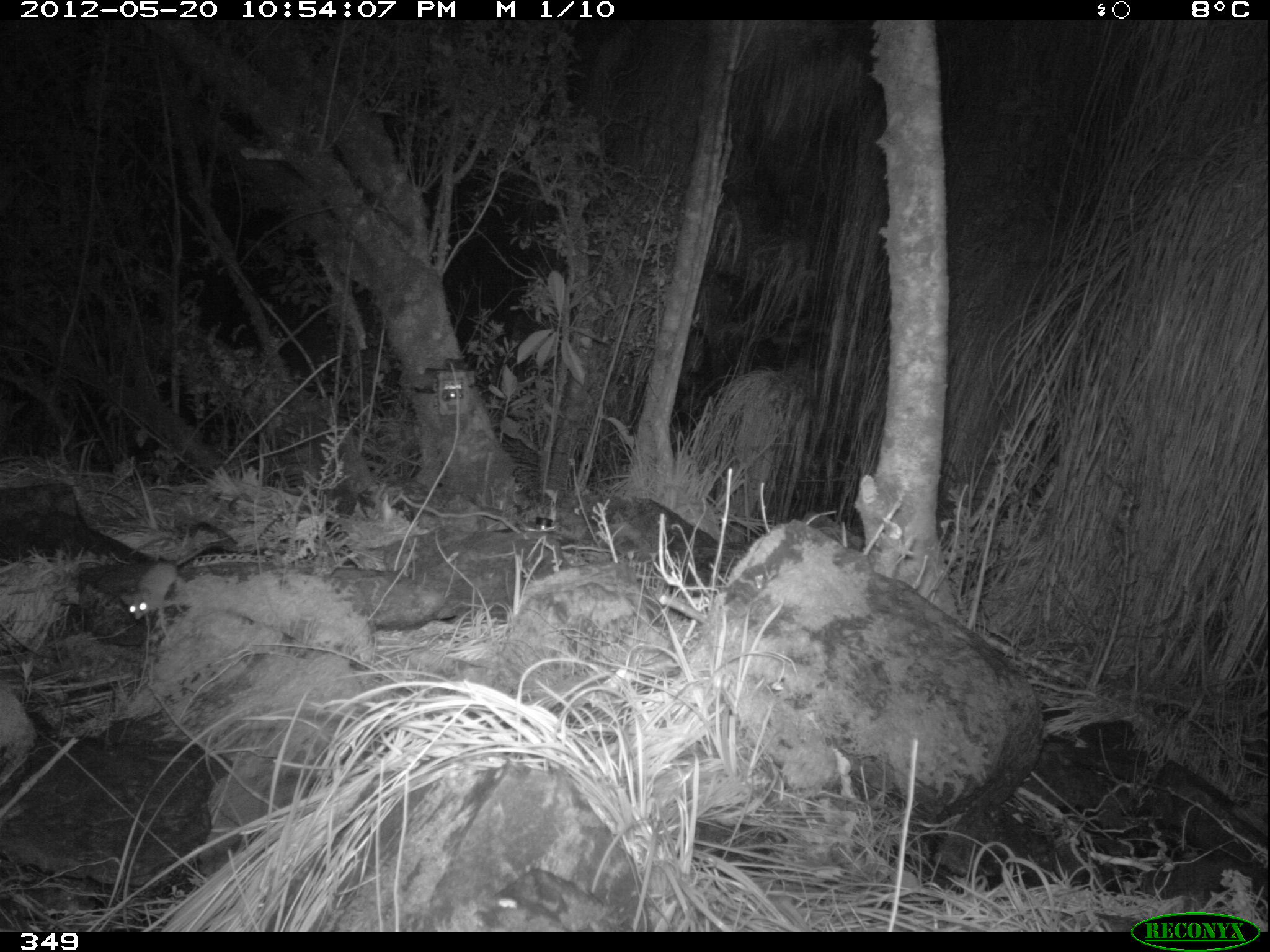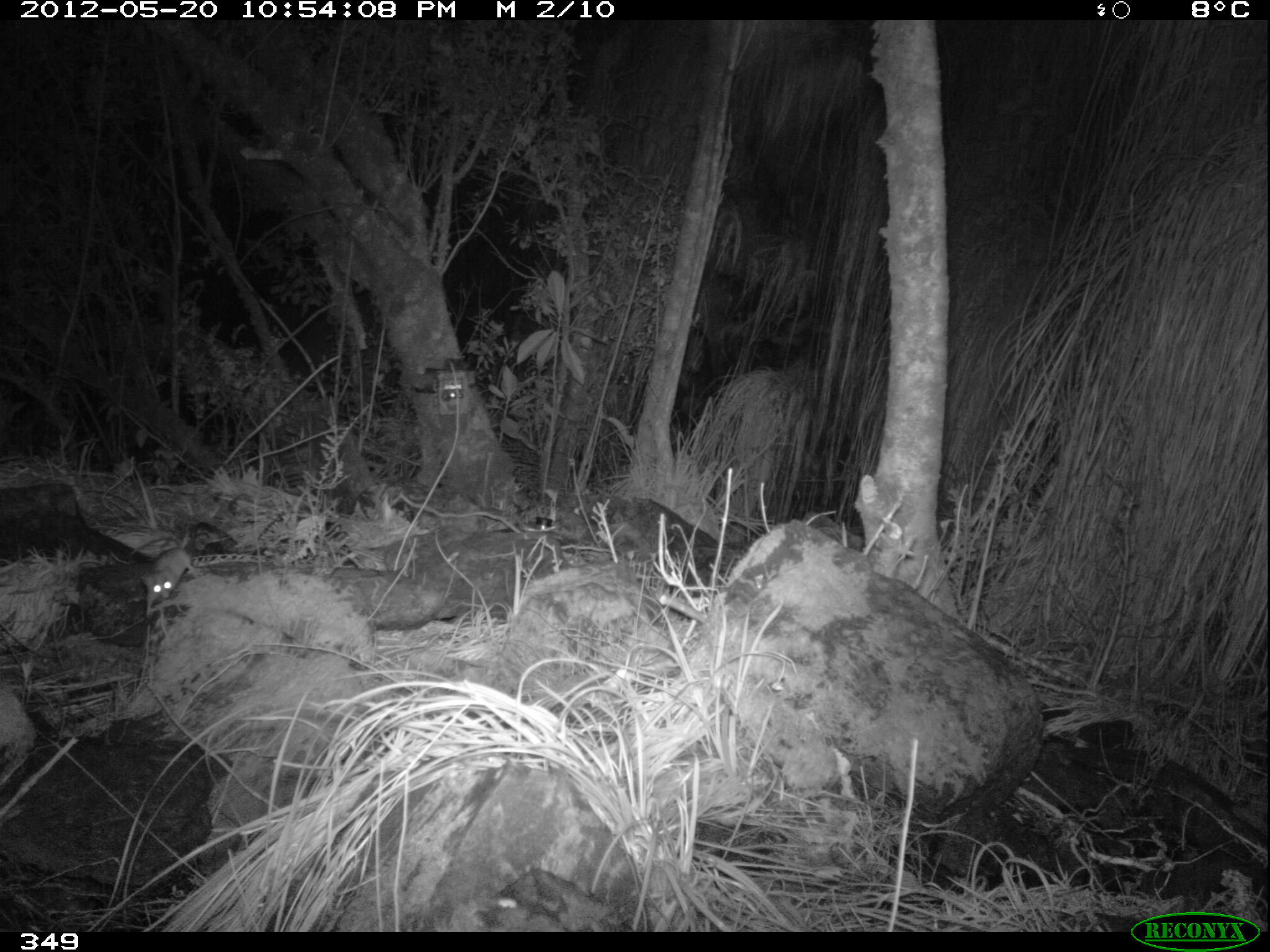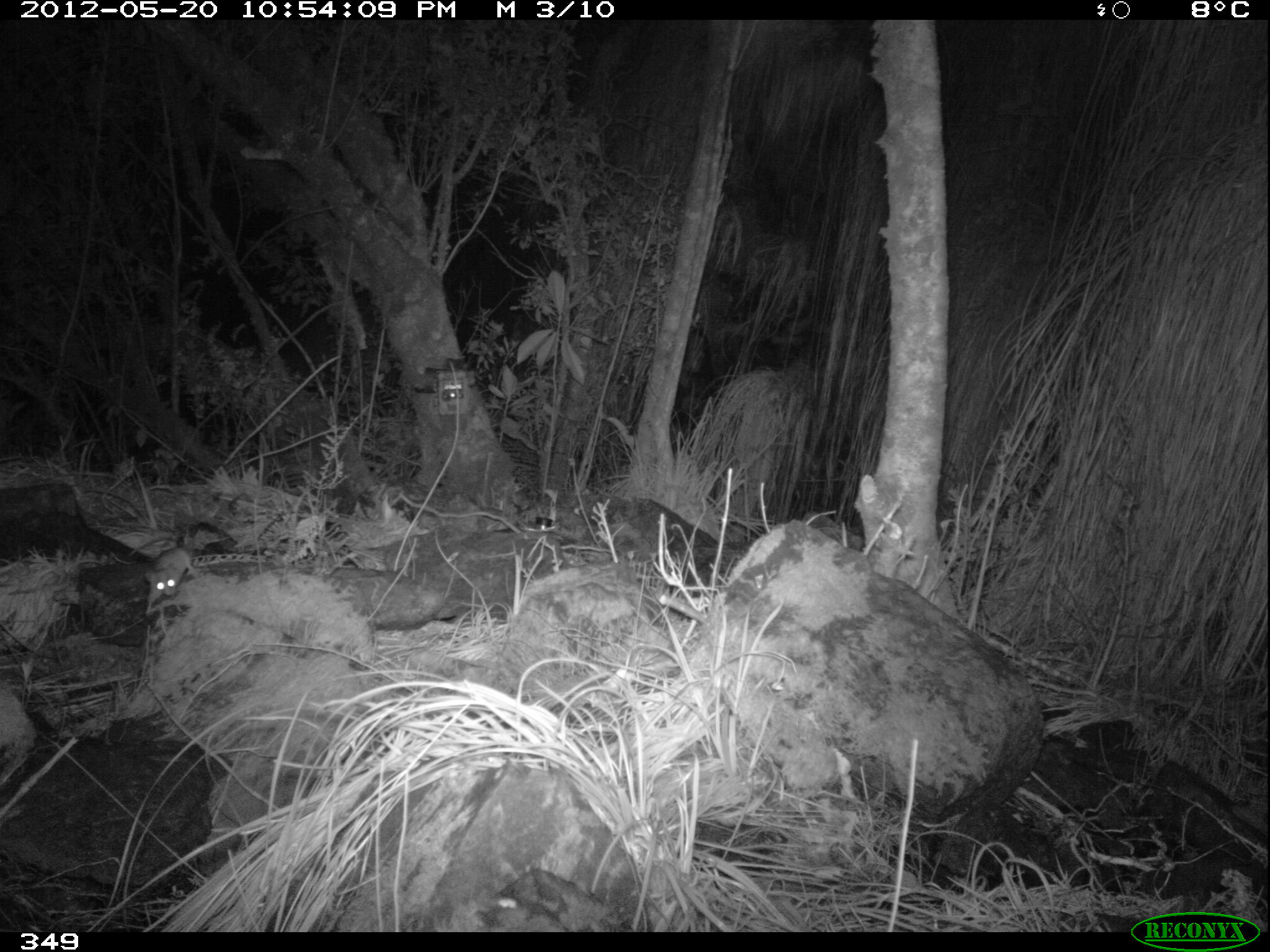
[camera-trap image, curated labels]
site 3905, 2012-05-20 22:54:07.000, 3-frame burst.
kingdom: Animalia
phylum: Chordata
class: Mammalia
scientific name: Marsupialia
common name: marsupials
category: unknown marsupial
Unknown marsupial (marsupials) (Marsupialia).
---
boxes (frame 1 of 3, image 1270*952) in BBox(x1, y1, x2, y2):
unknown marsupial: BBox(119, 542, 216, 619)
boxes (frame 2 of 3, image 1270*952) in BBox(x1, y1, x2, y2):
unknown marsupial: BBox(125, 530, 192, 611)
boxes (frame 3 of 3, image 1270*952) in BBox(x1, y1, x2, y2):
unknown marsupial: BBox(126, 536, 196, 615)